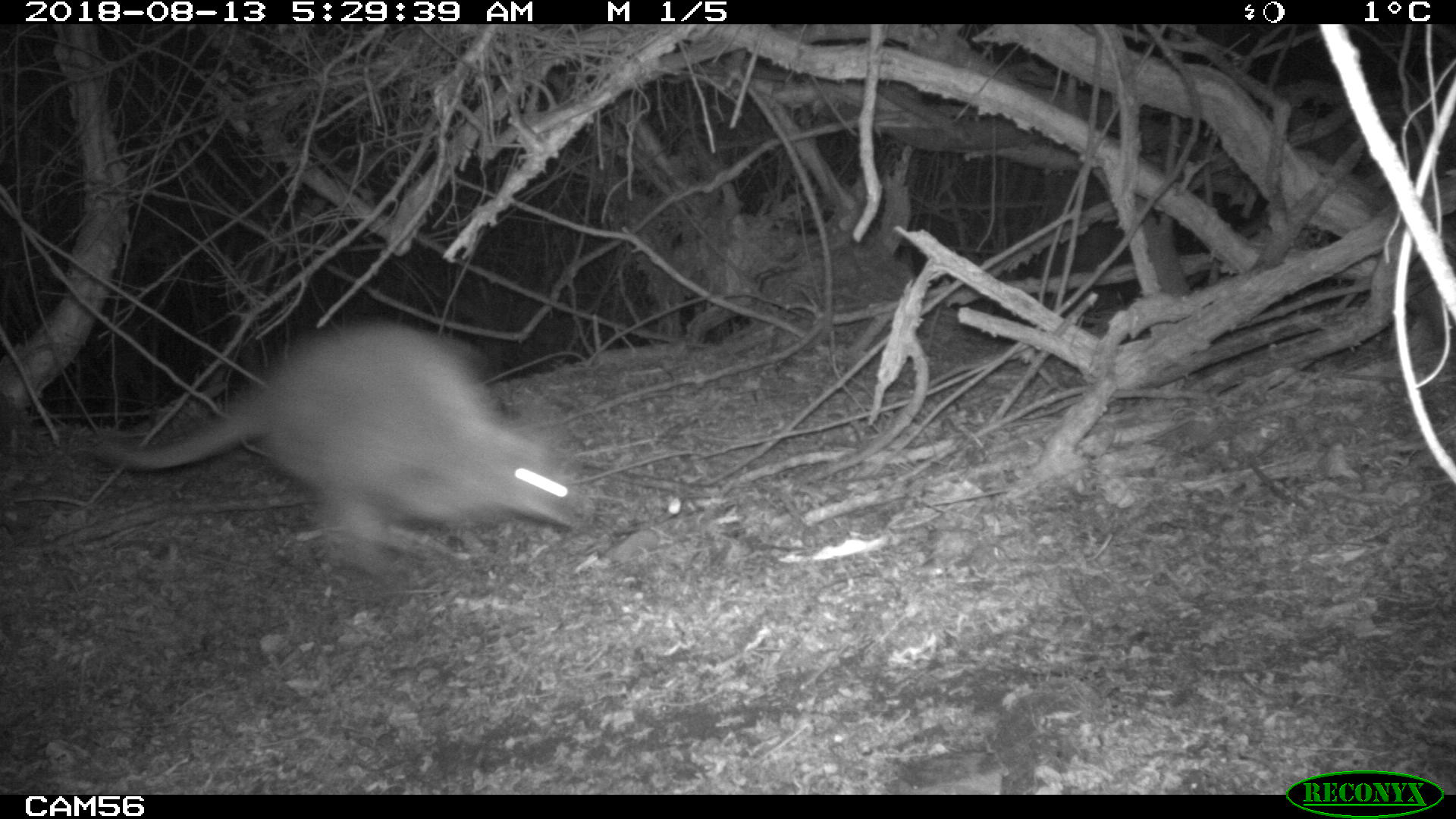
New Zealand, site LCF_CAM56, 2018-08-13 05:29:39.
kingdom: Animalia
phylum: Chordata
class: Mammalia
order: Diprotodontia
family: Macropodidae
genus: Notamacropus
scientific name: Notamacropus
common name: wallaby